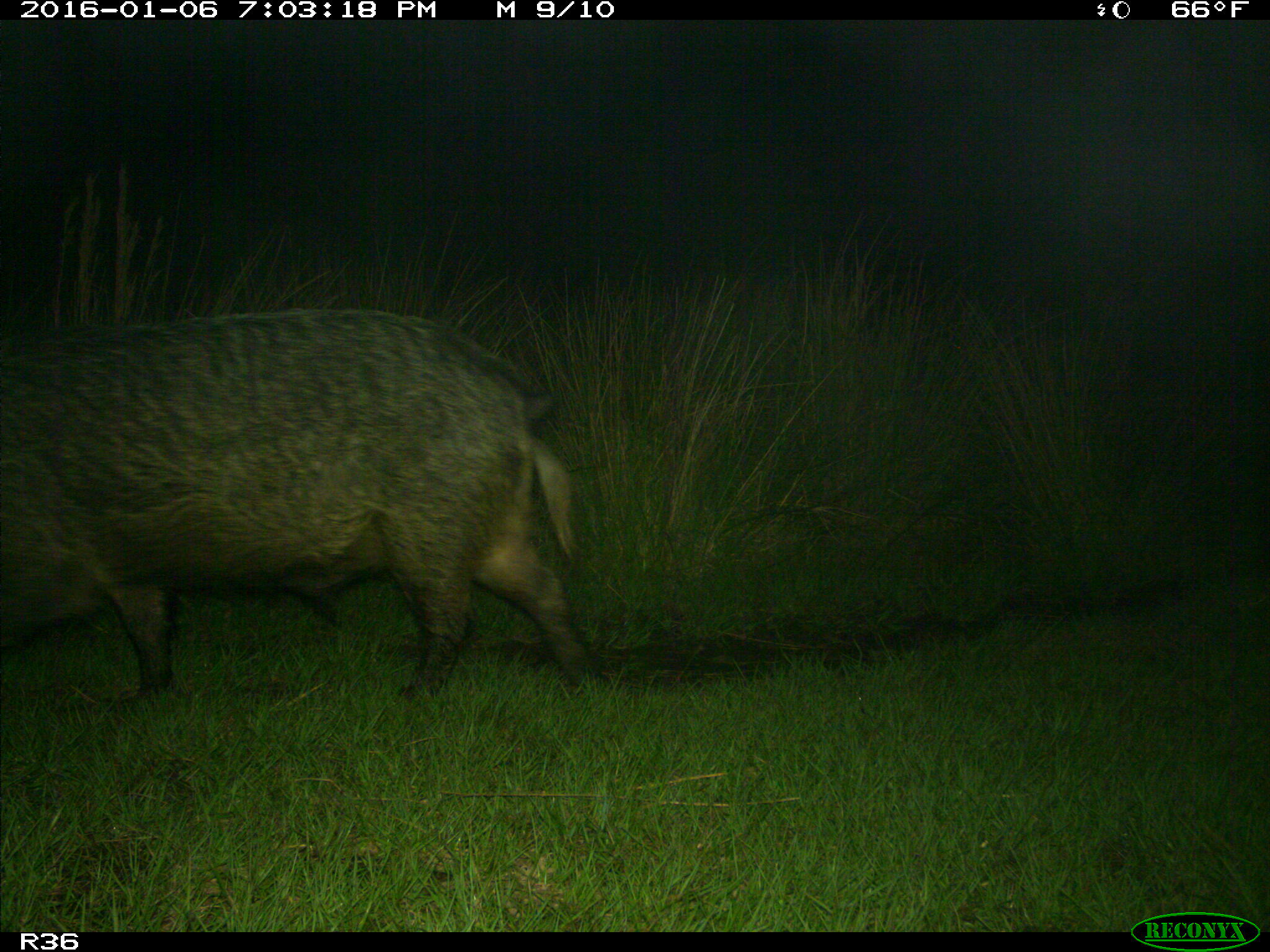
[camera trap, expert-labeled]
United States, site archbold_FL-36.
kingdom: Animalia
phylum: Chordata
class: Mammalia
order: Artiodactyla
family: Suidae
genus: Sus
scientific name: Sus scrofa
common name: wild boar